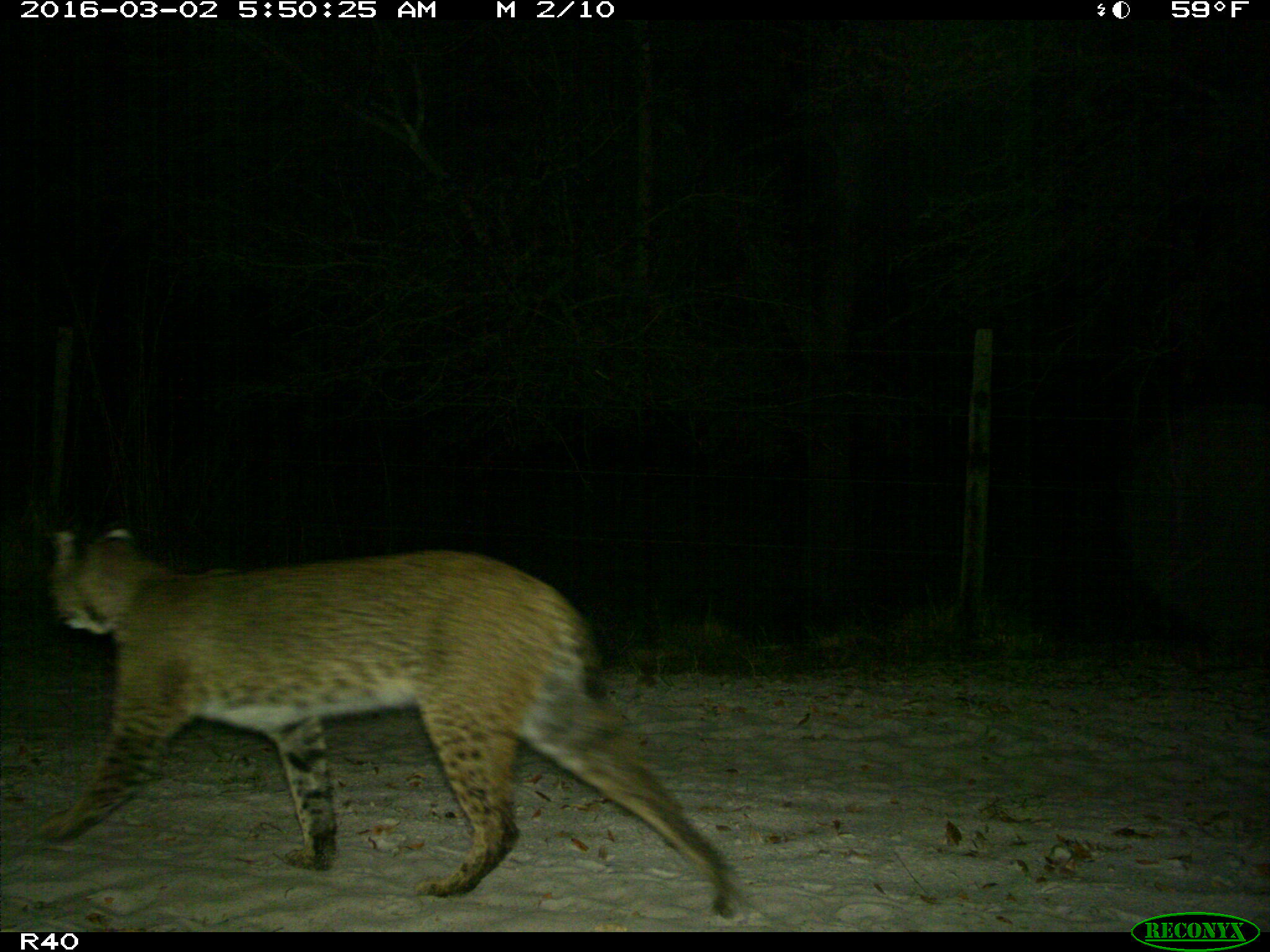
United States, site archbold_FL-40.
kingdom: Animalia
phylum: Chordata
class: Mammalia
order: Carnivora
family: Felidae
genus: Lynx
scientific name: Lynx rufus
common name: bobcat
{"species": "Lynx rufus (bobcat)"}